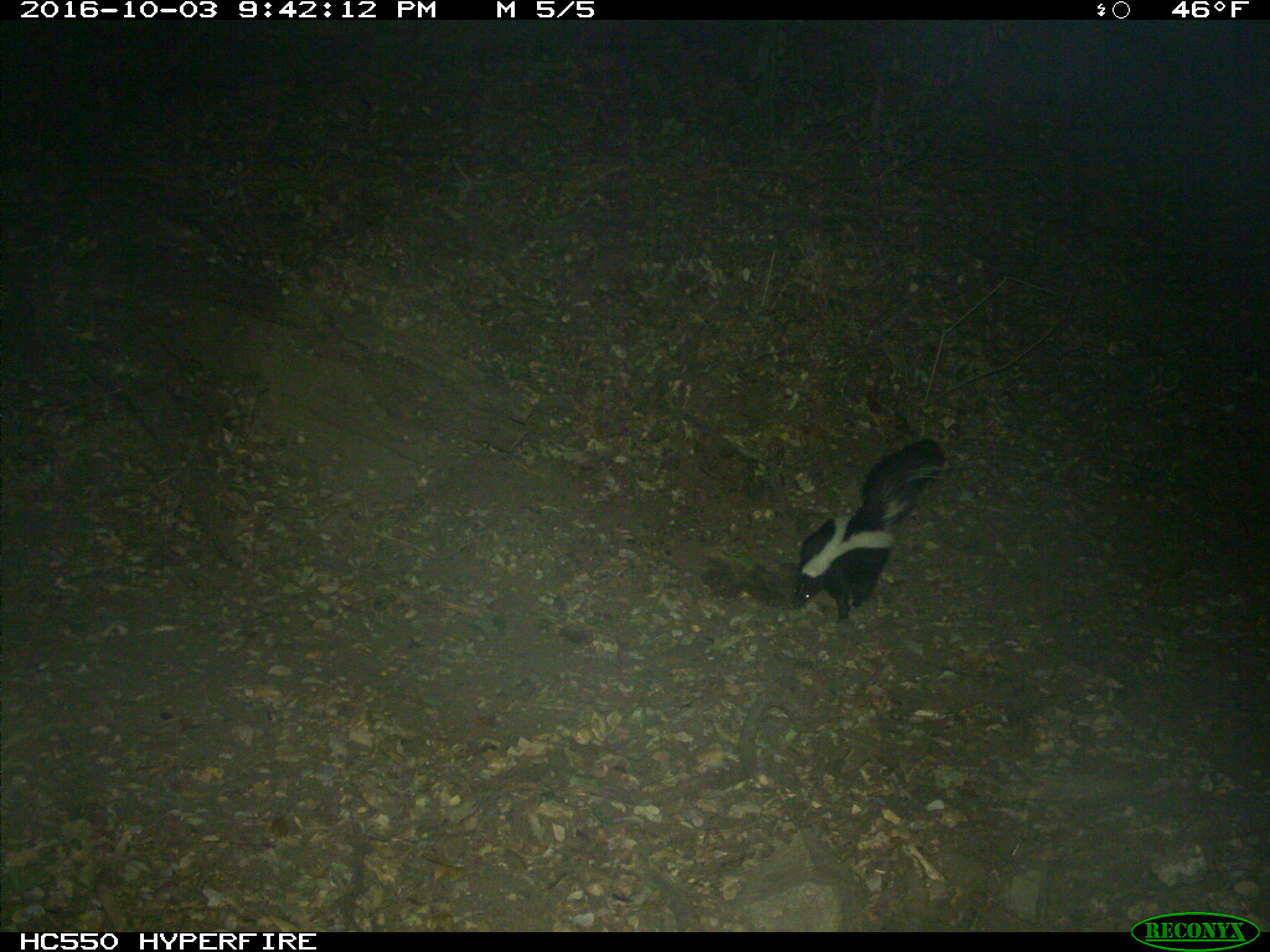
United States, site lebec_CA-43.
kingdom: Animalia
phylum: Chordata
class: Mammalia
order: Carnivora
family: Mephitidae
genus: Mephitis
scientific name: Mephitis mephitis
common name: striped skunk